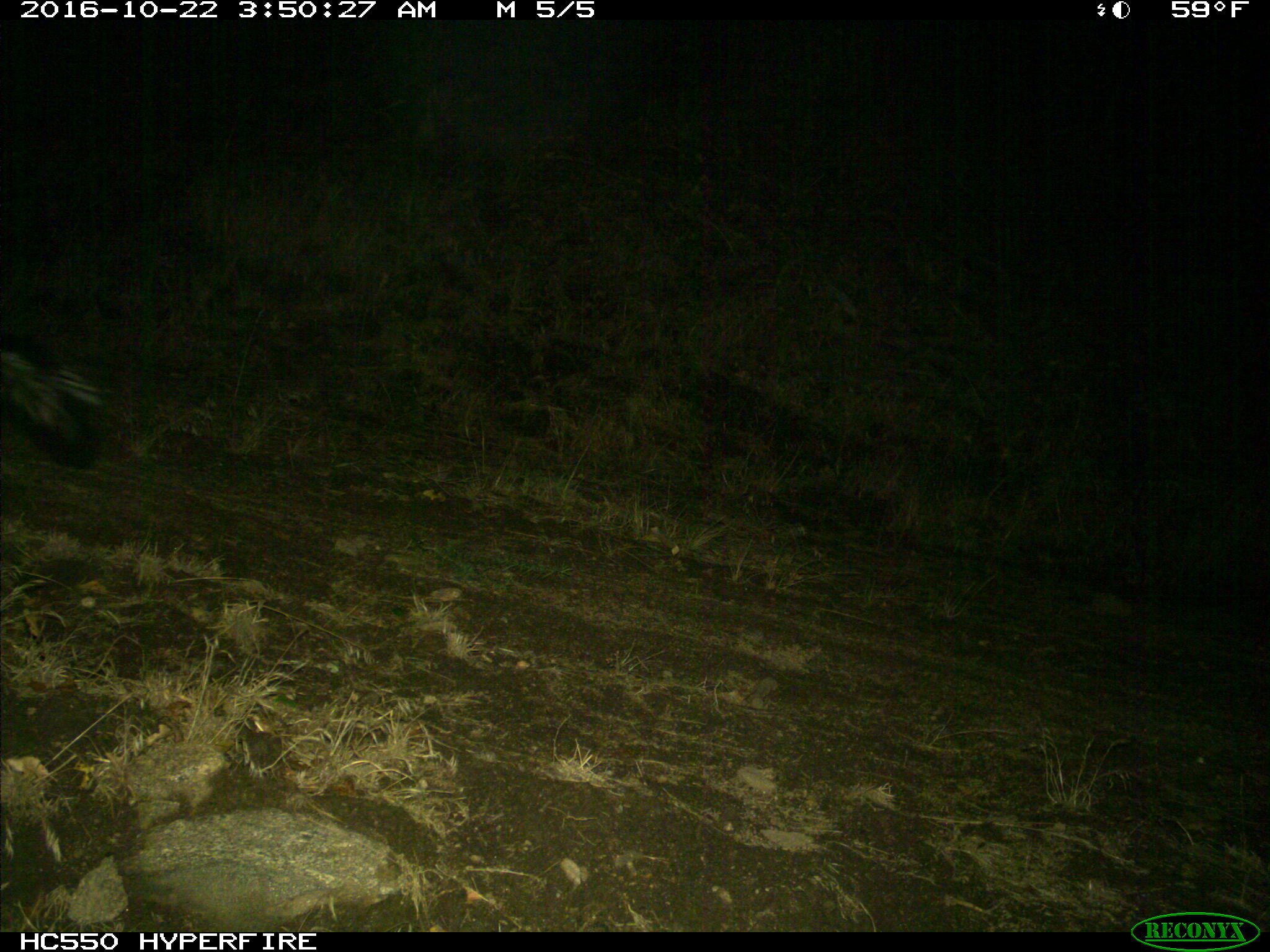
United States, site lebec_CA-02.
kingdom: Animalia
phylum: Chordata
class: Mammalia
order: Carnivora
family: Mephitidae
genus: Mephitis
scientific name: Mephitis mephitis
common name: striped skunk